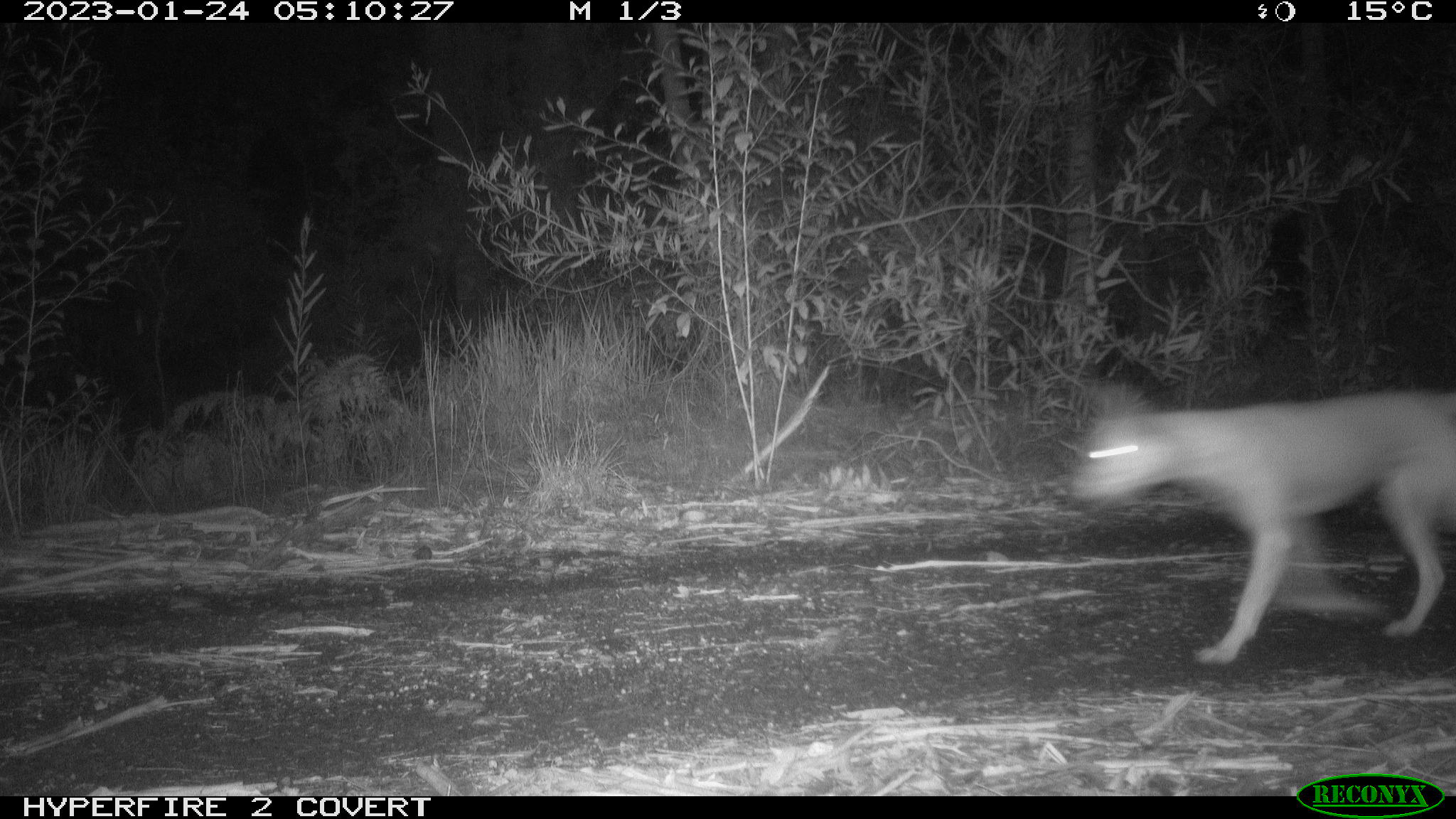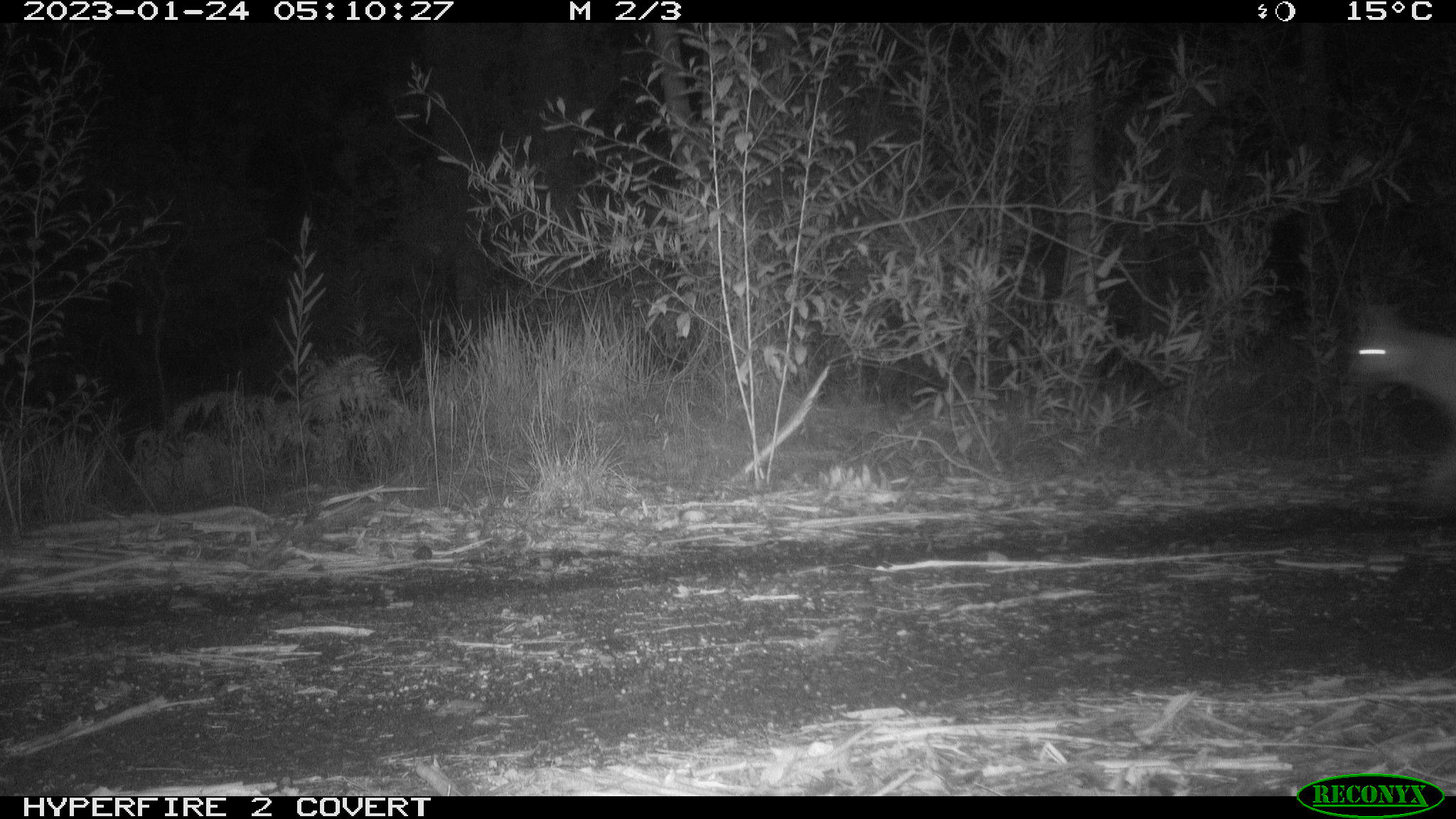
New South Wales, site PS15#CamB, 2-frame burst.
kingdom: Animalia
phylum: Chordata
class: Mammalia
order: Carnivora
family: Canidae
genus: Canis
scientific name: Canis familiaris dingo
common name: dingo